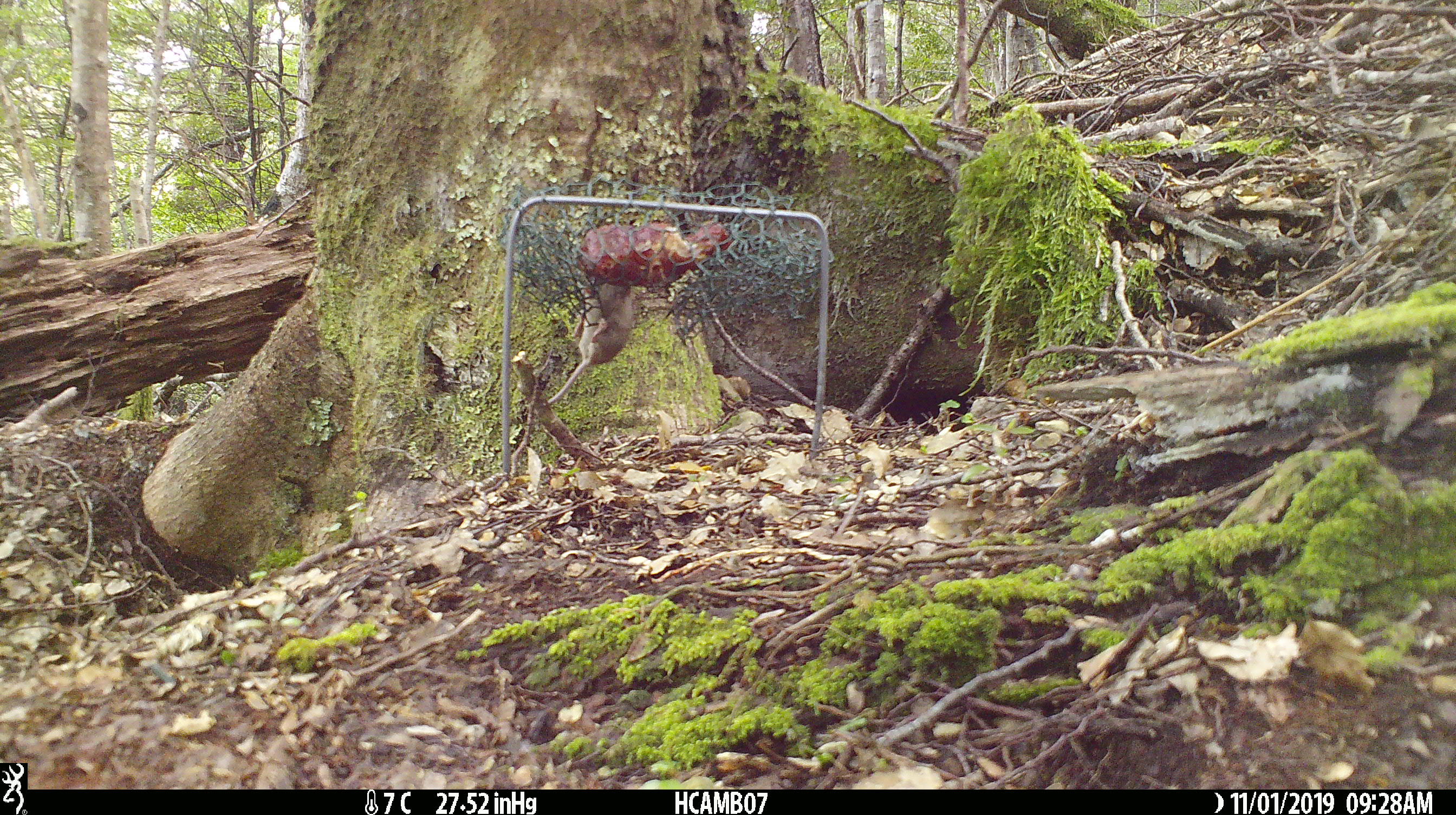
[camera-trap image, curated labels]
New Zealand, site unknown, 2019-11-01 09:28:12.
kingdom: Animalia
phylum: Chordata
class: Mammalia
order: Rodentia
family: Muridae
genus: Mus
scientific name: Mus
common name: mouse